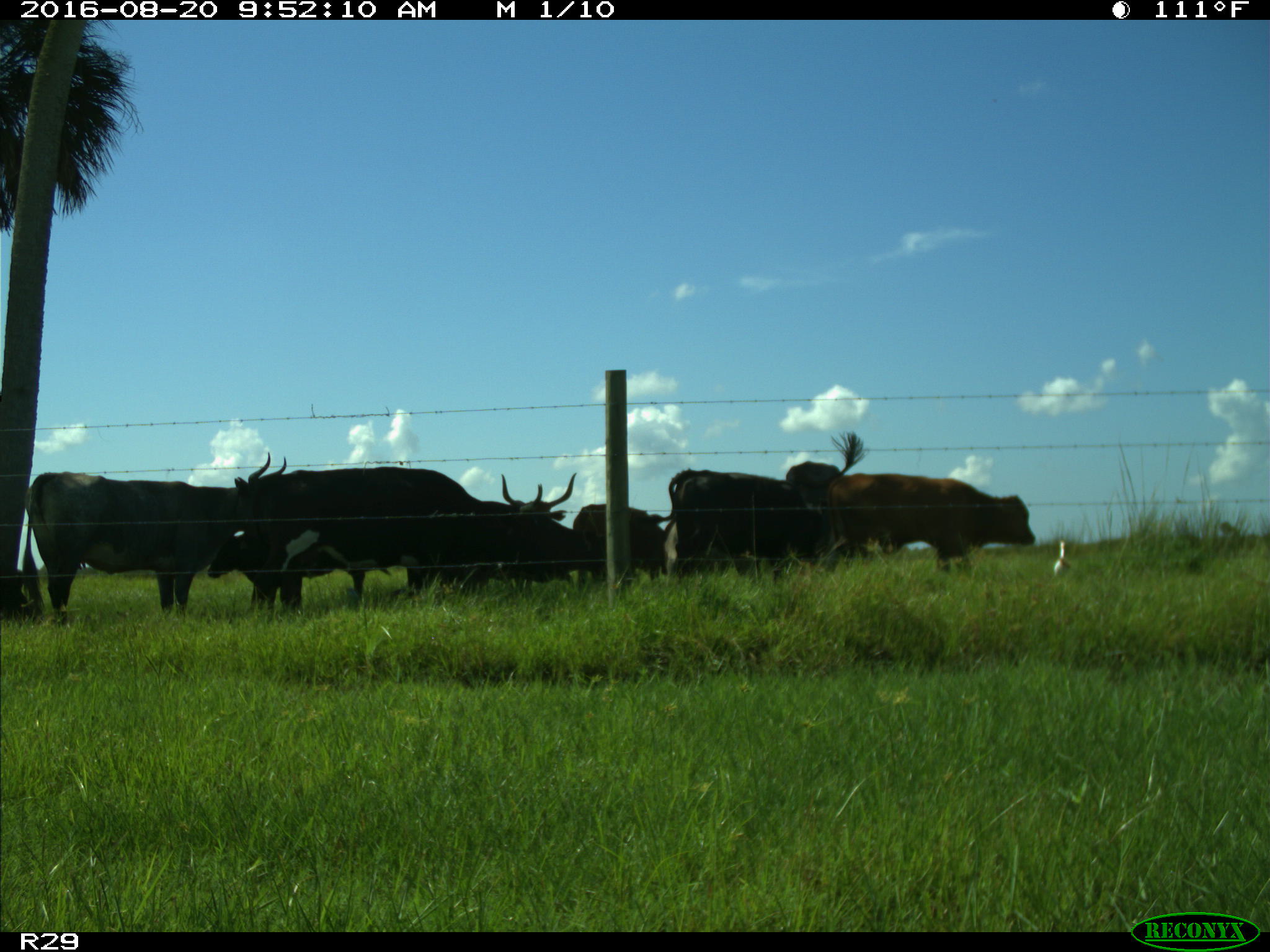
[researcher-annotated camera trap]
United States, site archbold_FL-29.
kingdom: Animalia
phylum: Chordata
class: Mammalia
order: Artiodactyla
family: Bovidae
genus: Bos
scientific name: Bos taurus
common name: domestic cow